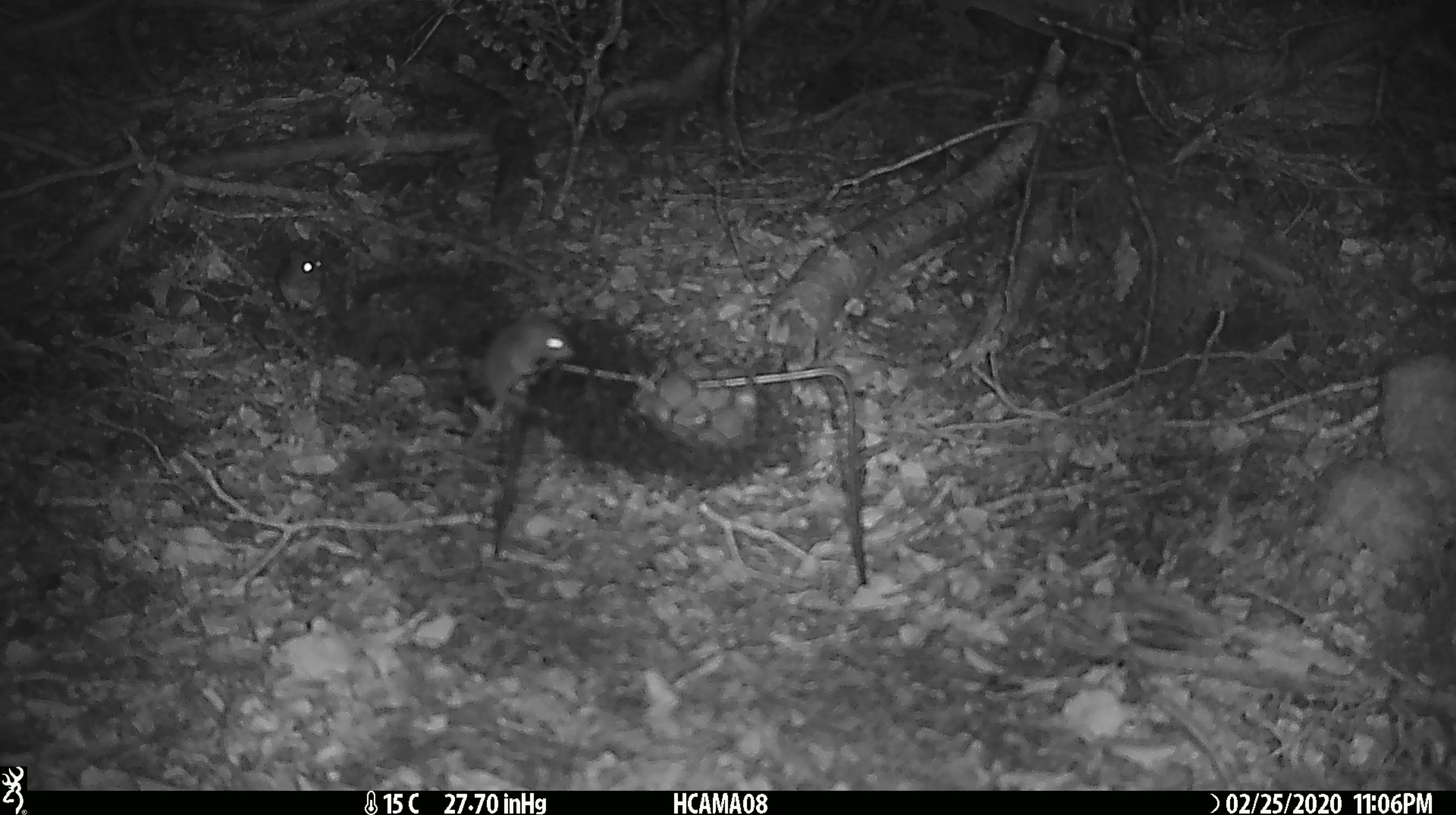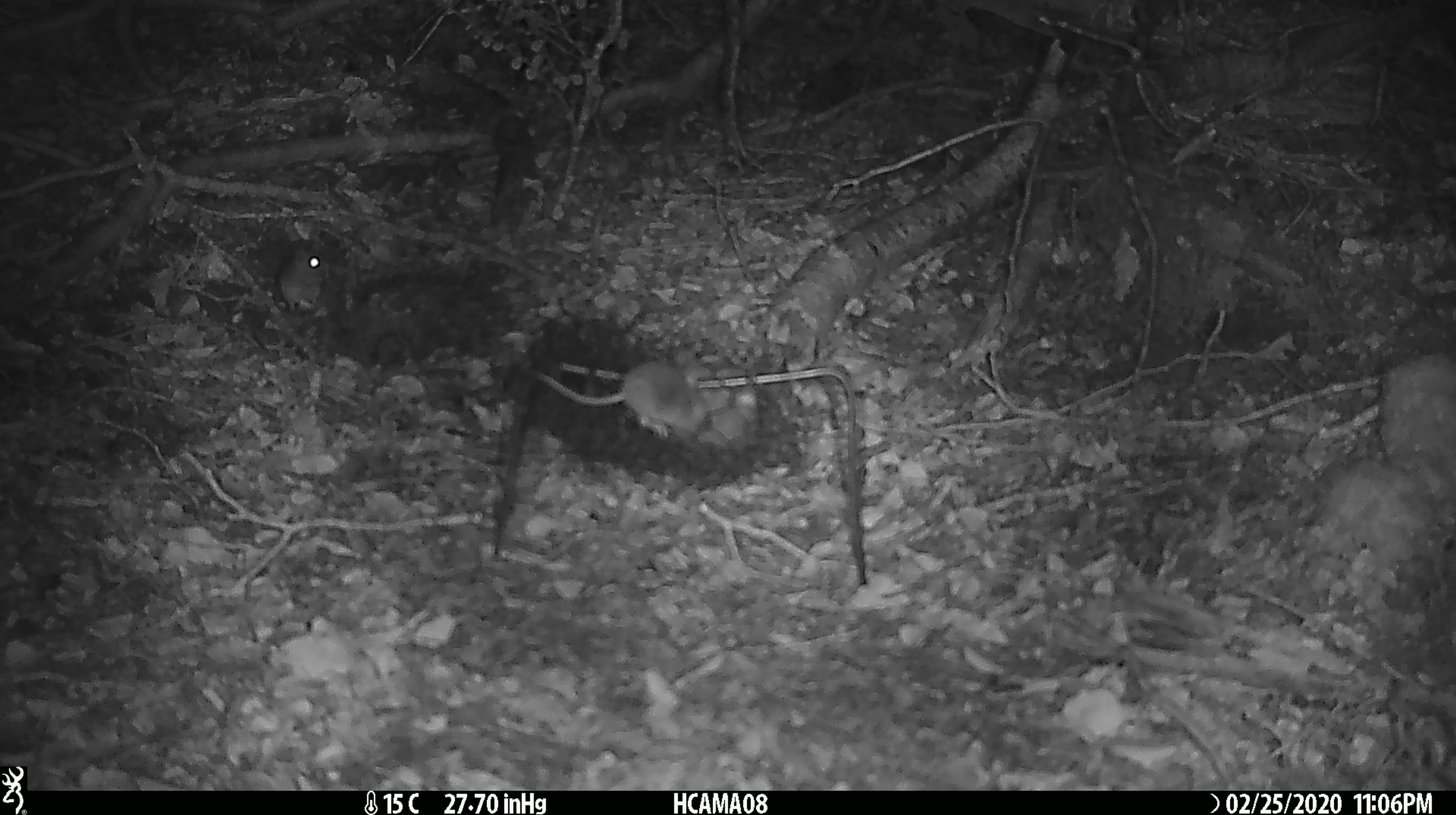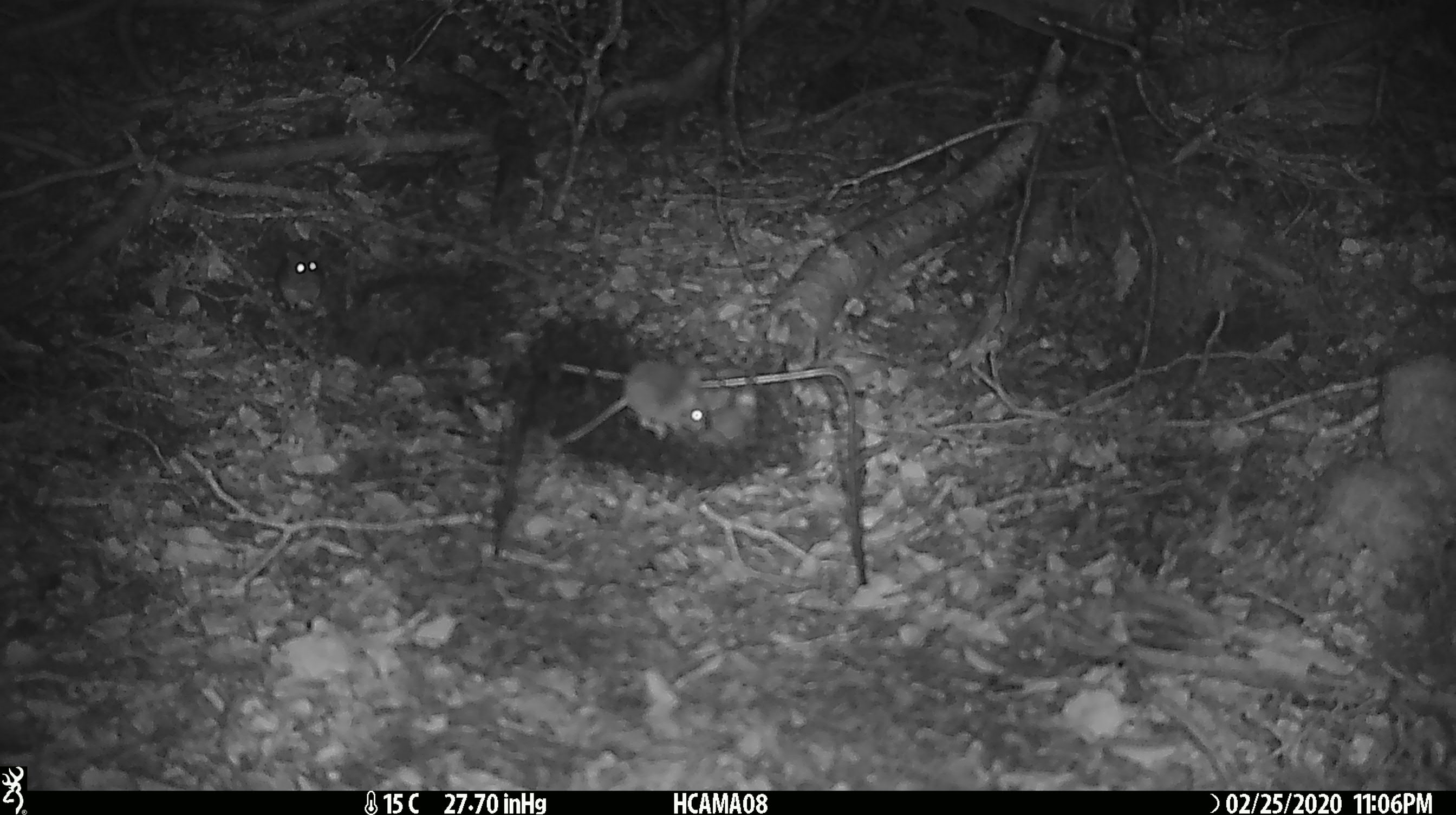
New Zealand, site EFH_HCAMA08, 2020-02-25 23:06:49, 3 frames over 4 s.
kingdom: Animalia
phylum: Chordata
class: Mammalia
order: Rodentia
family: Muridae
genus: Mus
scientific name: Mus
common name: mouse